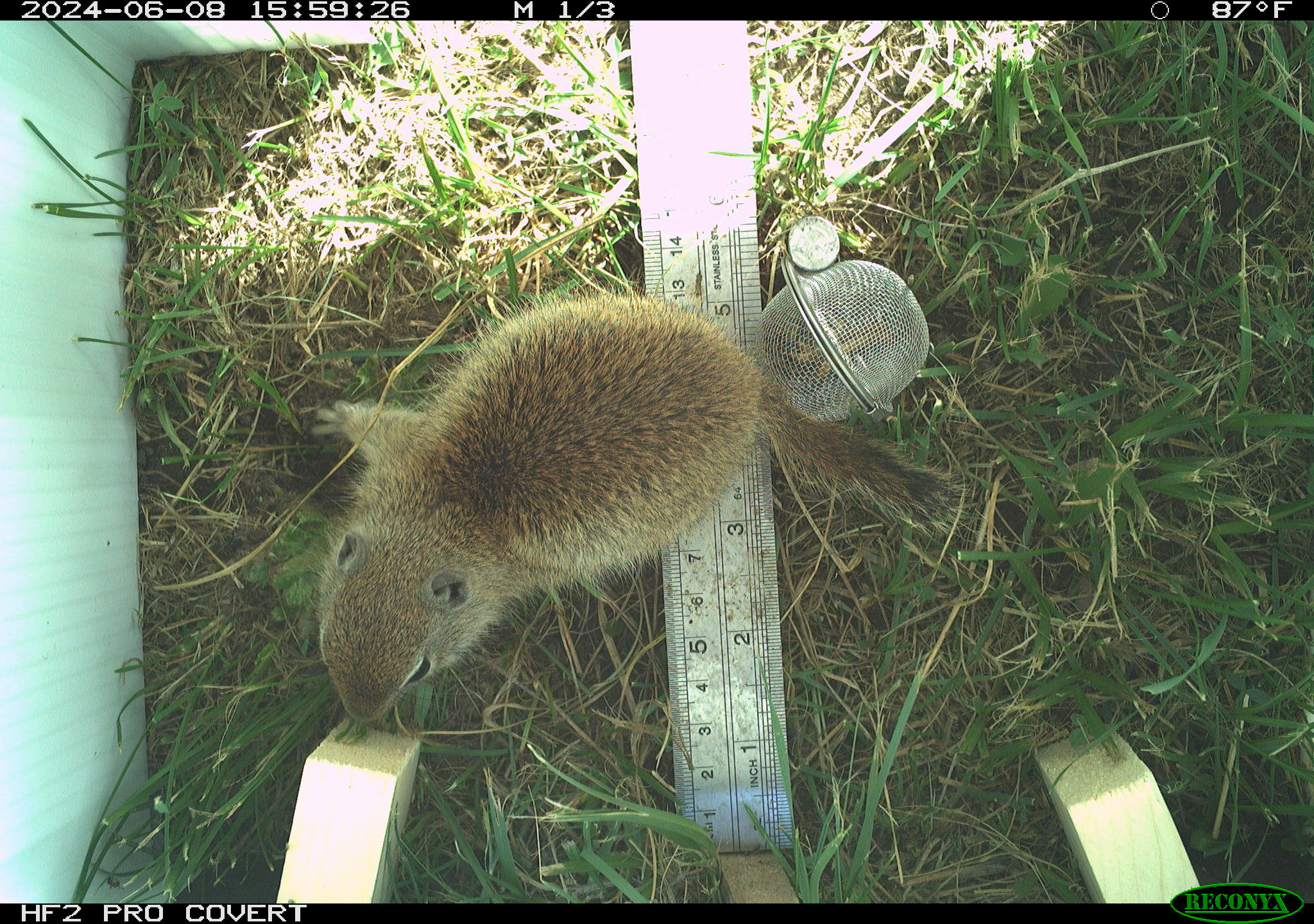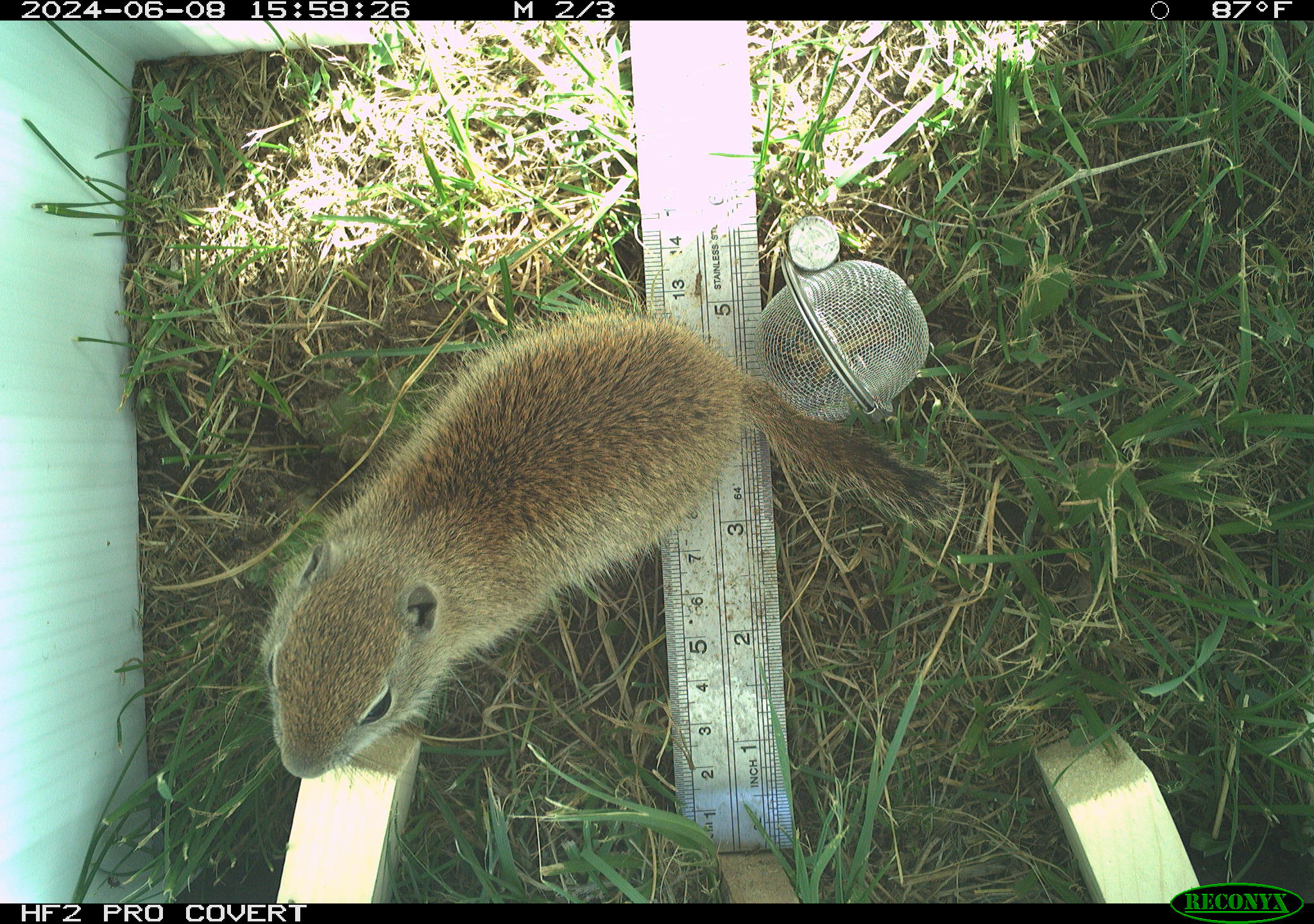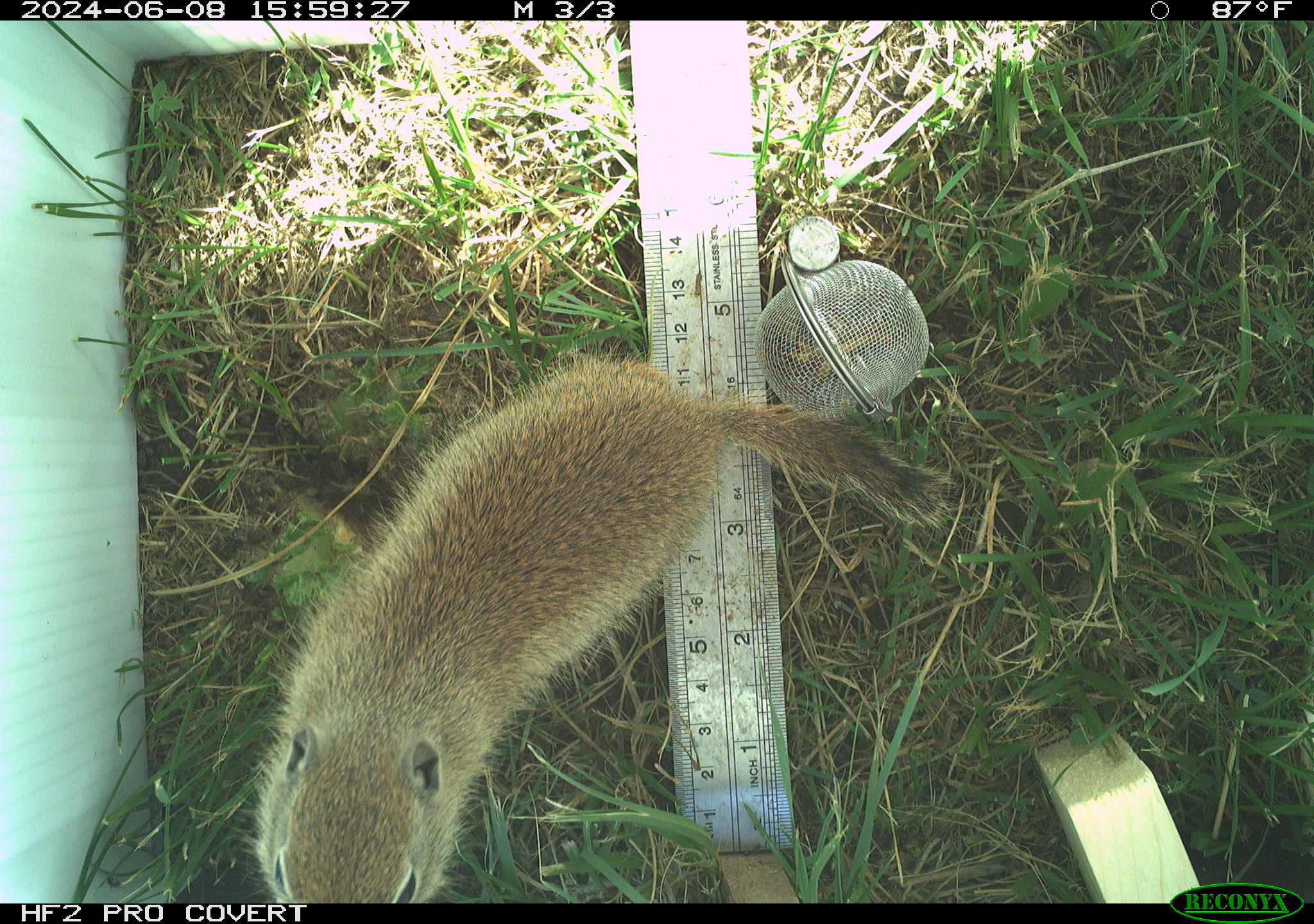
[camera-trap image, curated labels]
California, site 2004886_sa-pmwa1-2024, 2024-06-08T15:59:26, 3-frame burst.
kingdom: Animalia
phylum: Chordata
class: Mammalia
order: Rodentia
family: Sciuridae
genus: Urocitellus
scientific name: Urocitellus beldingi beldingi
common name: belding's ground squirrel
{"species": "belding's ground squirrel (Urocitellus beldingi beldingi)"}